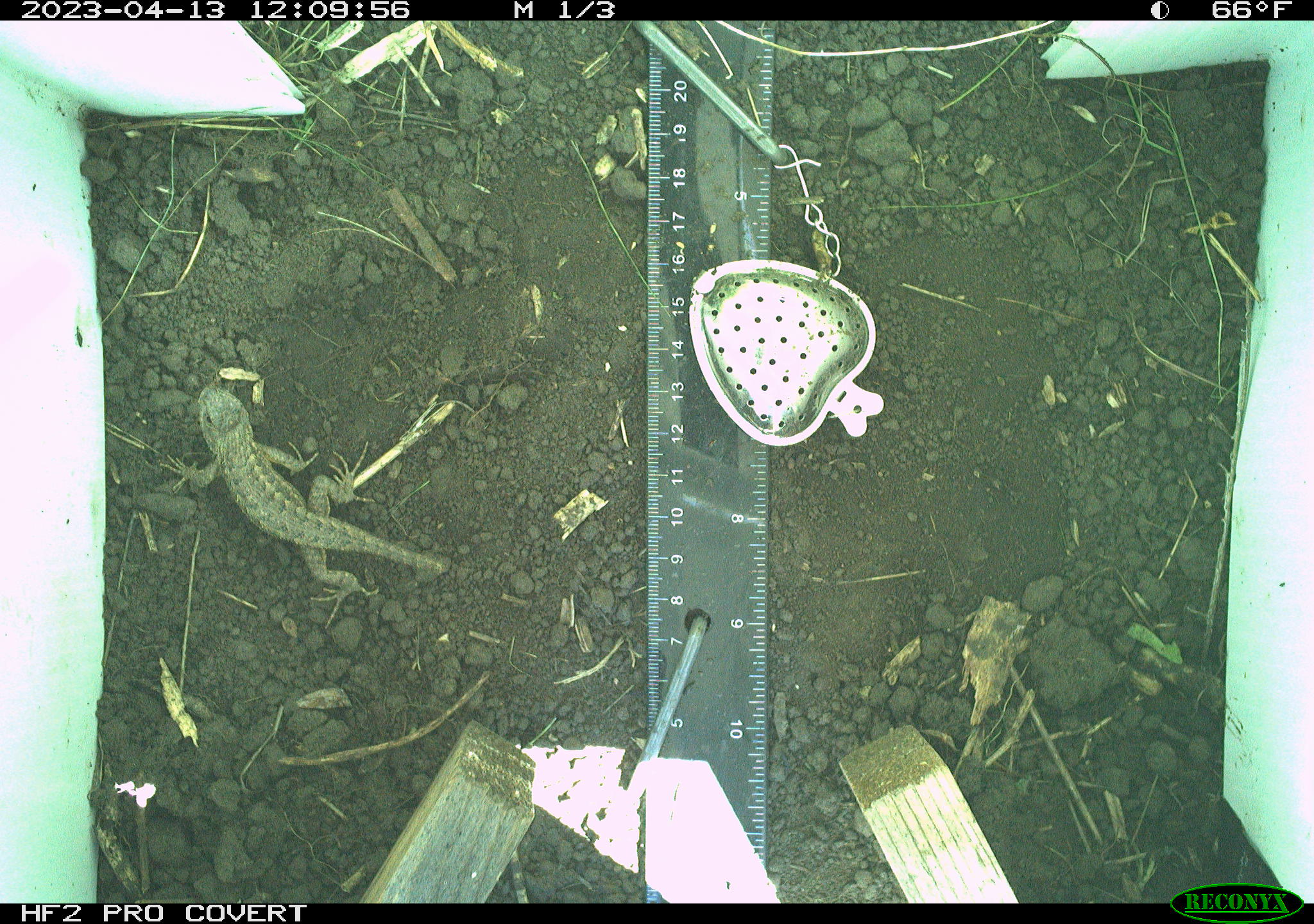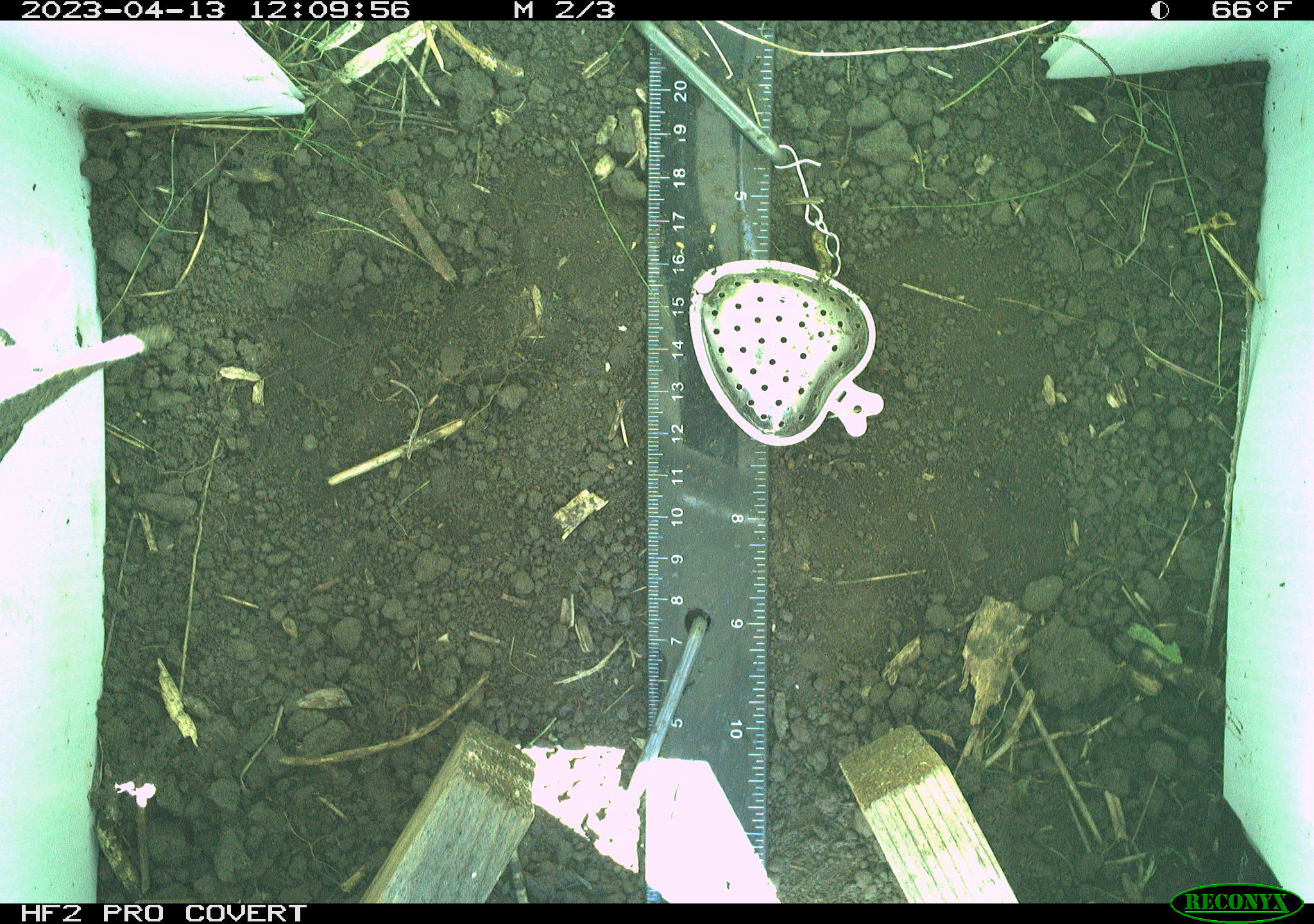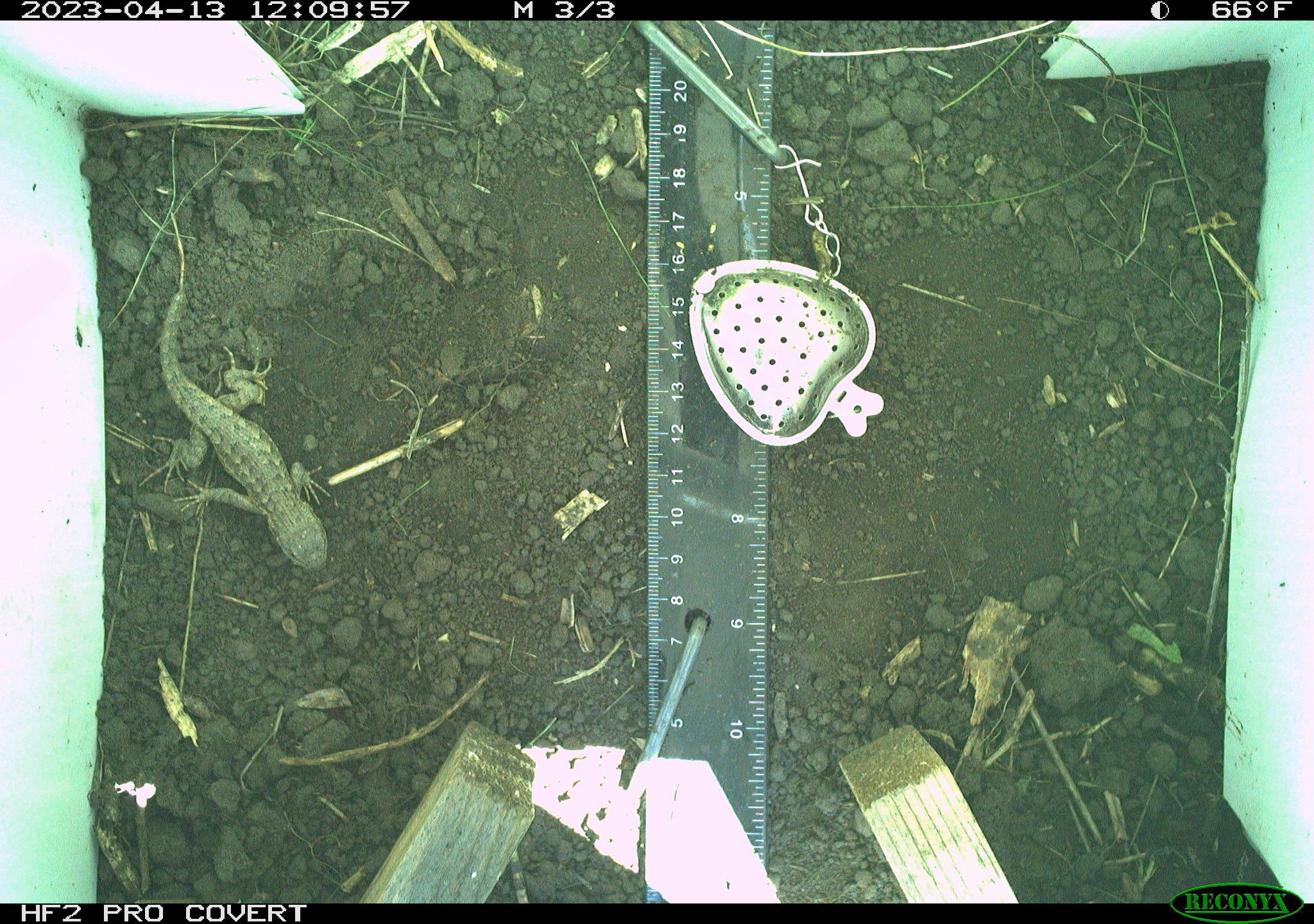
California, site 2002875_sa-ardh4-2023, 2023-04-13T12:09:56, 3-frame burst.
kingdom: Animalia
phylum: Chordata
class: Reptilia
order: Squamata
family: Phrynosomatidae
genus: Sceloporus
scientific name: Sceloporus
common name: spiny lizards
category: sceloporus species